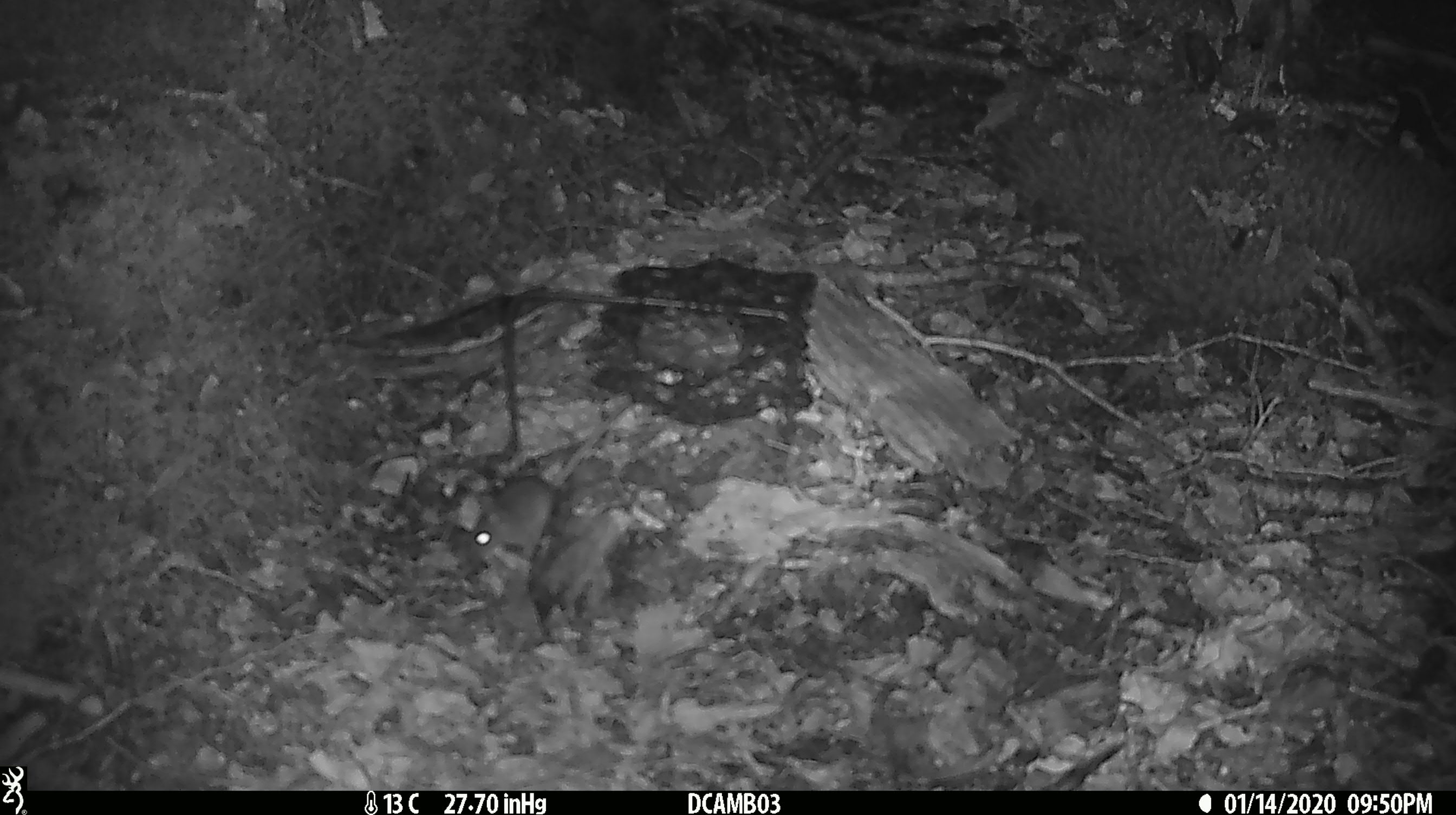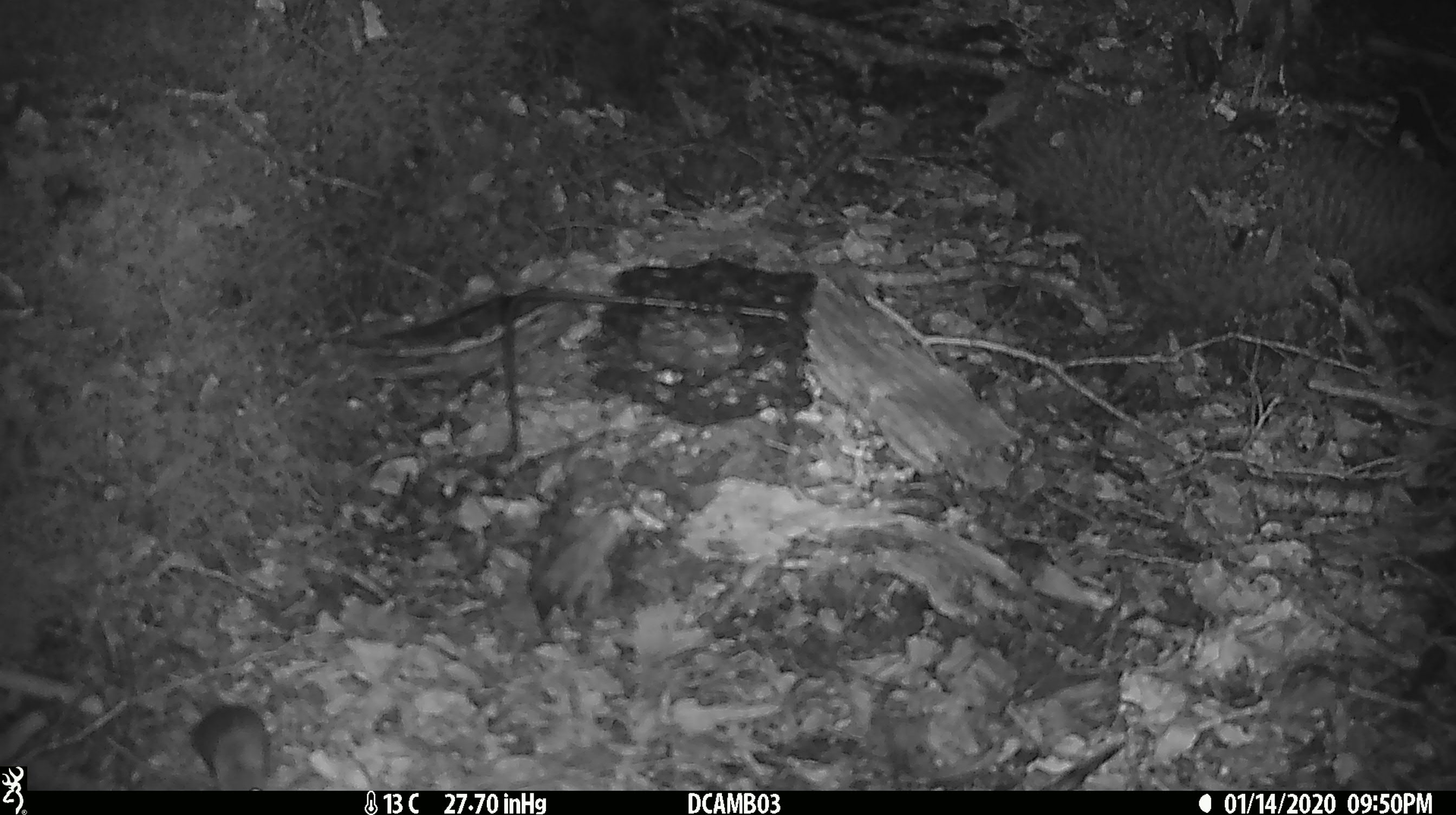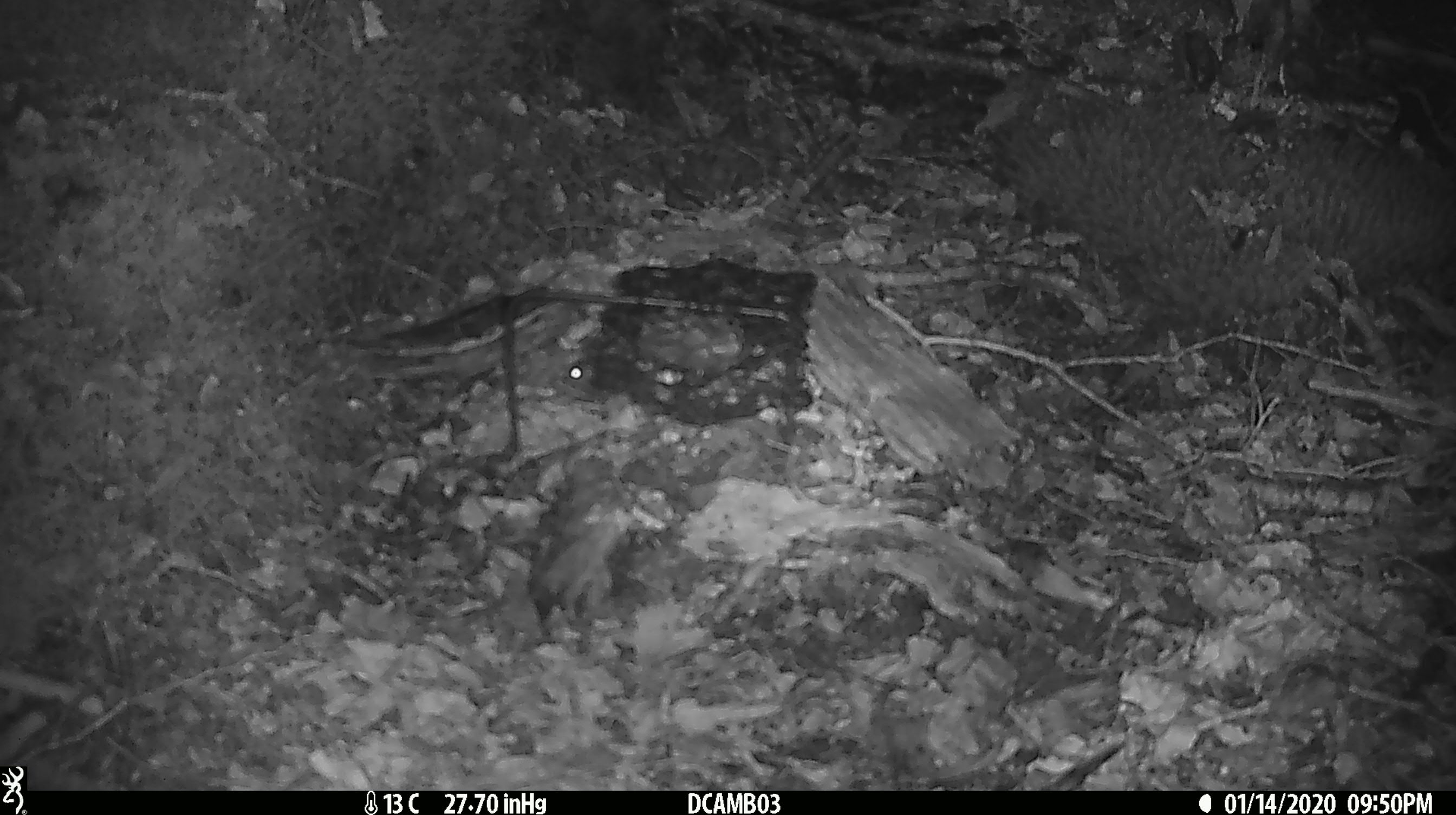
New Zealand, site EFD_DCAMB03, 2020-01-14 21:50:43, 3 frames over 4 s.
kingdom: Animalia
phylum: Chordata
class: Mammalia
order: Rodentia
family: Muridae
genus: Mus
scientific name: Mus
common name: mouse